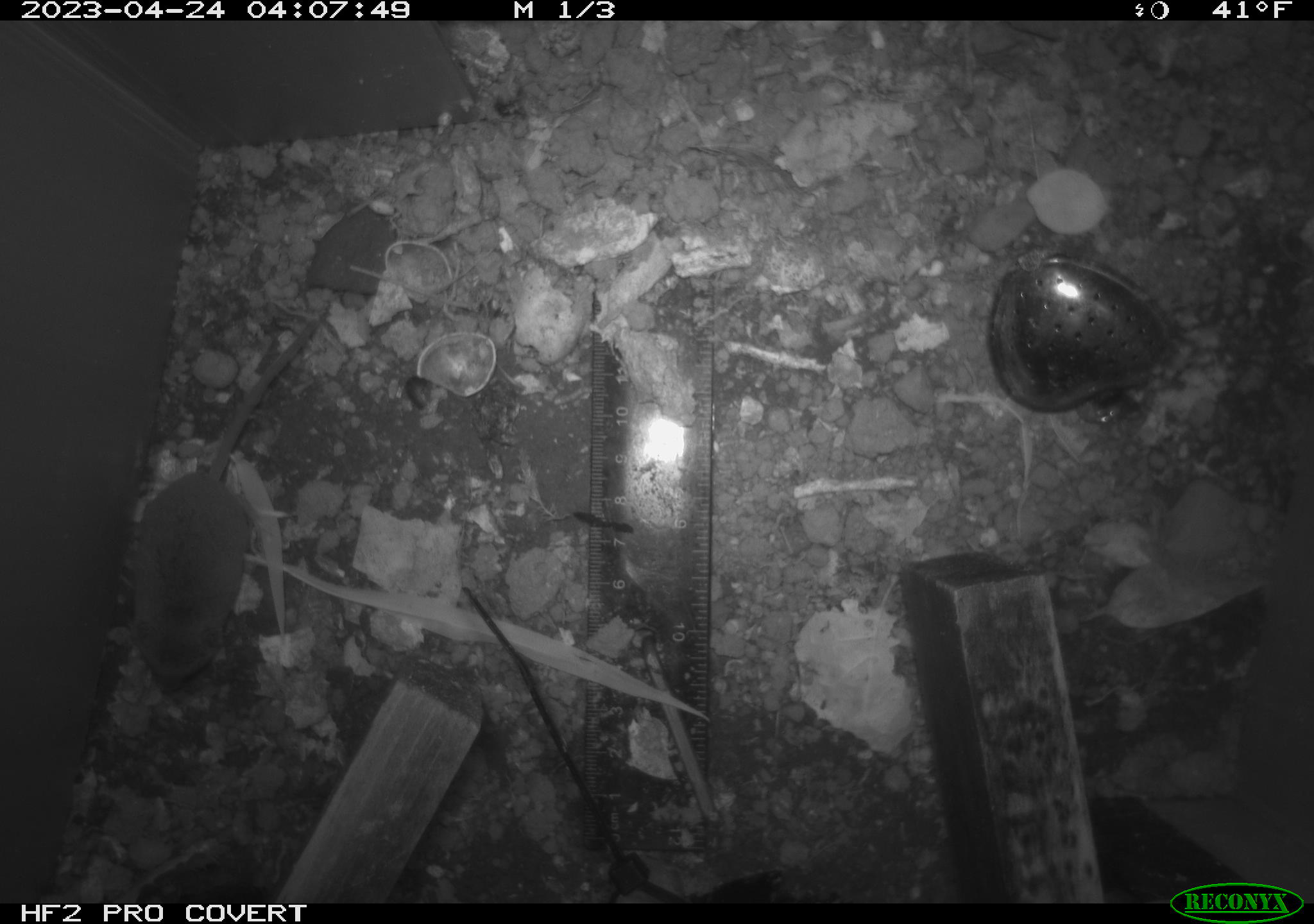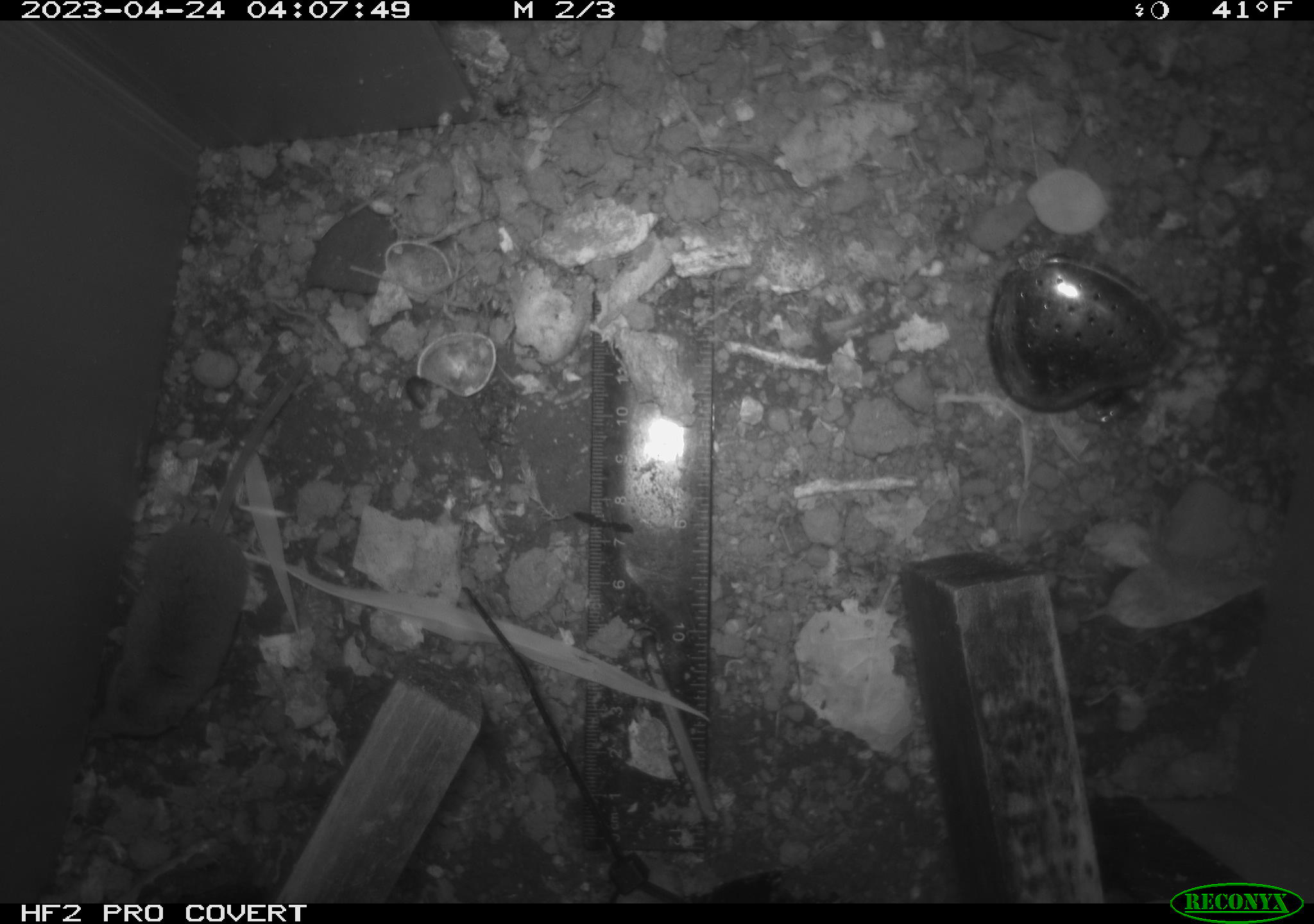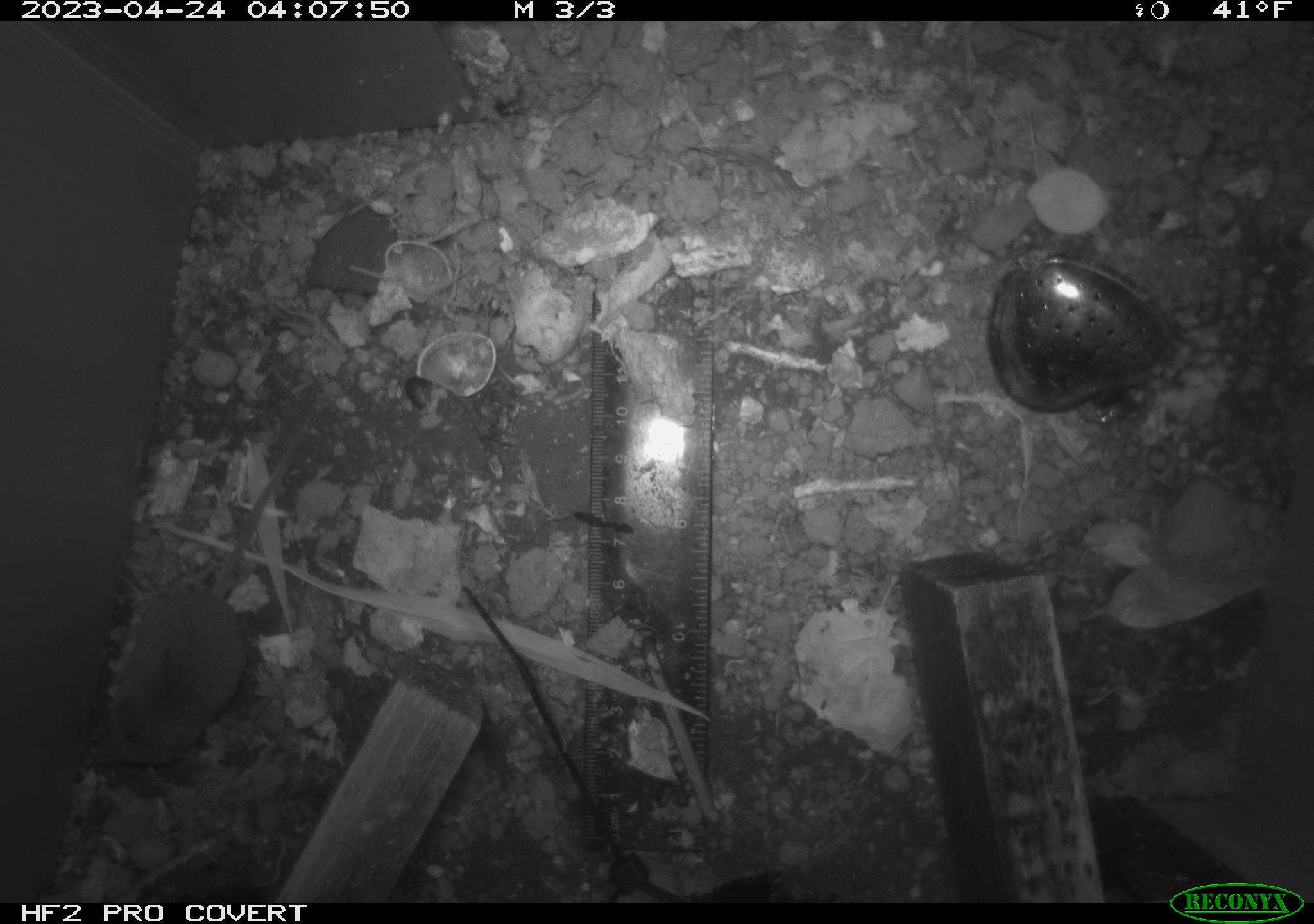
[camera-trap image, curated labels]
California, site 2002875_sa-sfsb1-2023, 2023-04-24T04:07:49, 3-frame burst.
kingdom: Animalia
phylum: Chordata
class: Mammalia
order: Eulipotyphla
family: Soricidae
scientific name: Soricidae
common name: shrews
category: soricidae family